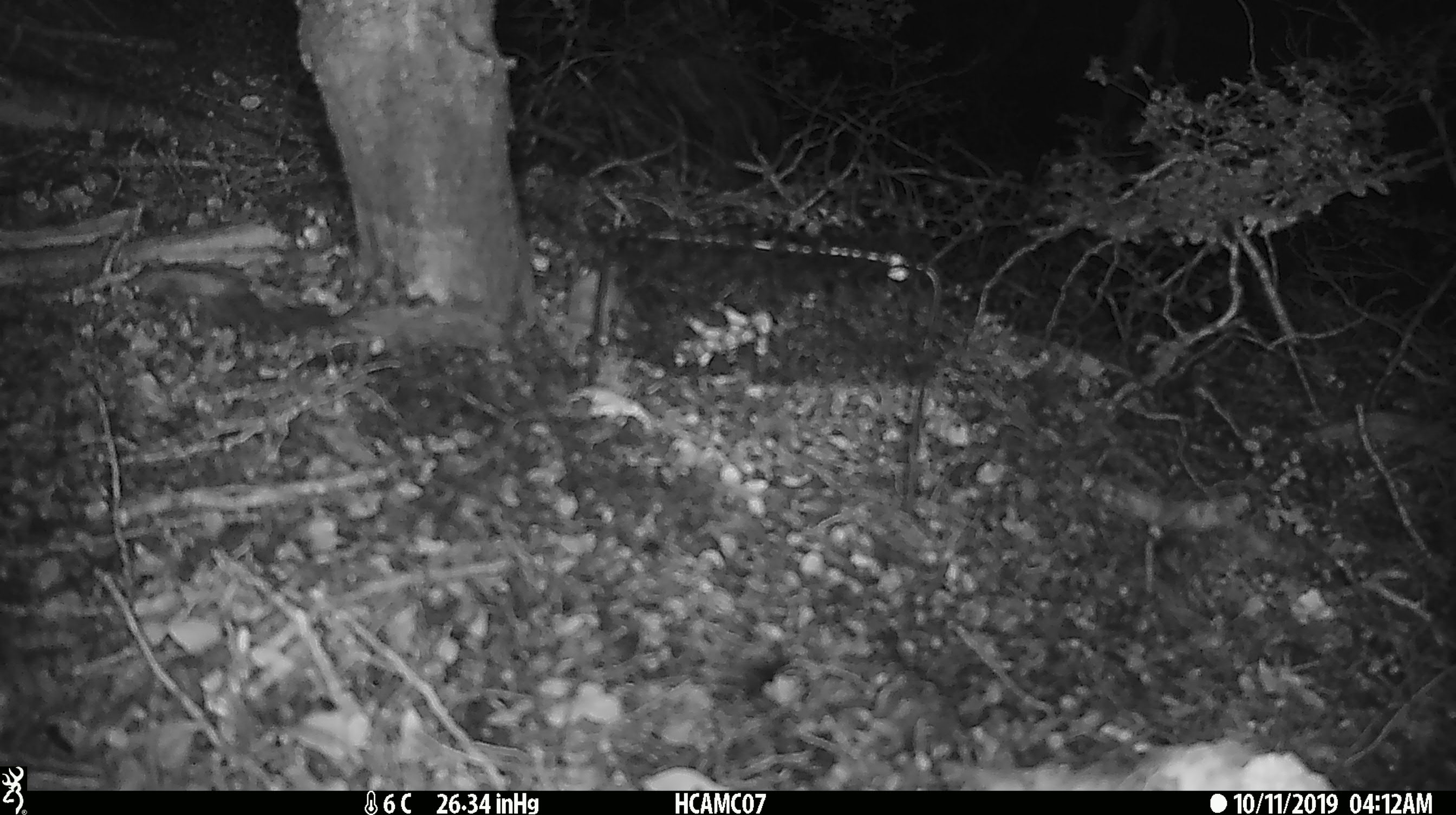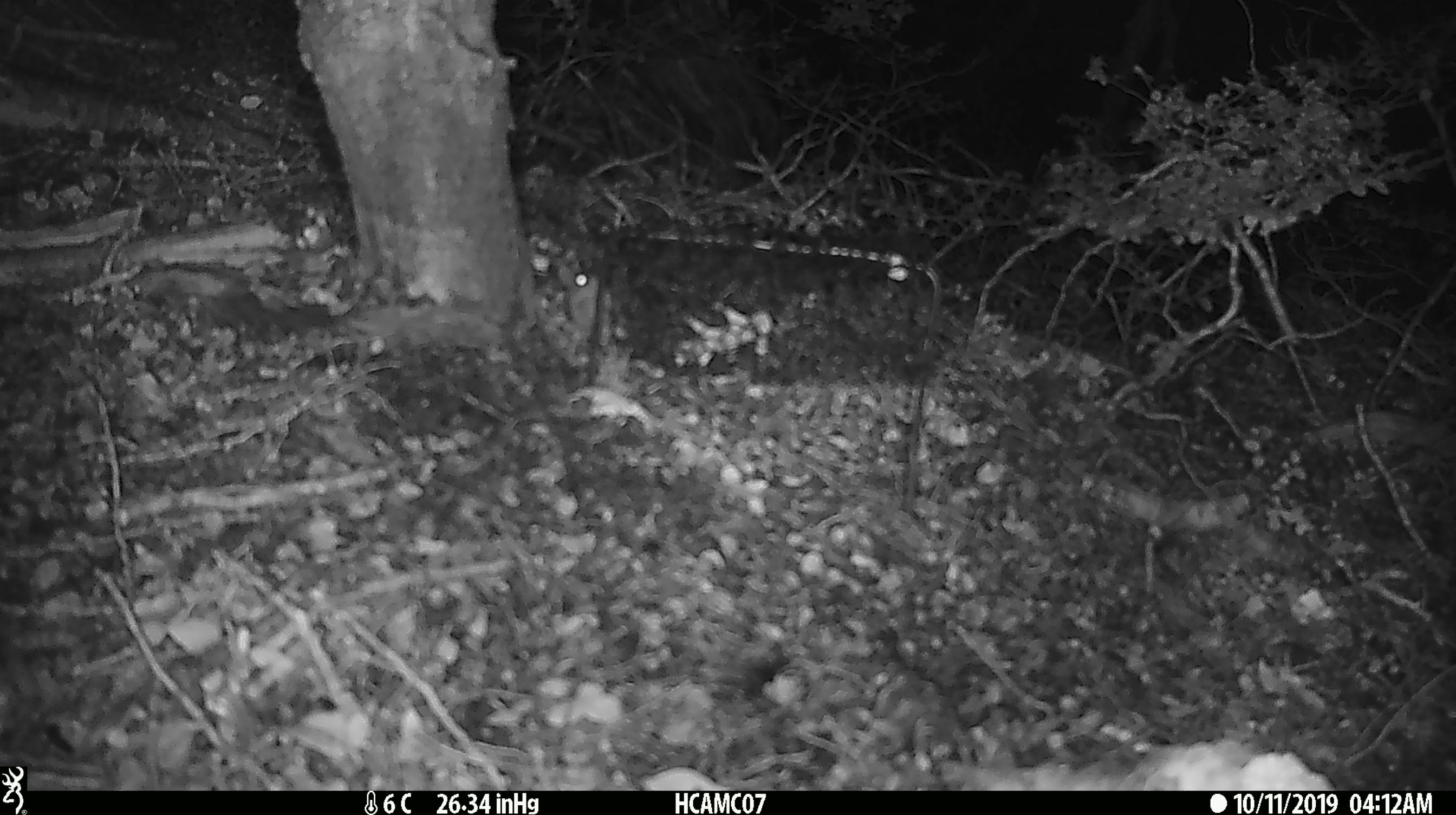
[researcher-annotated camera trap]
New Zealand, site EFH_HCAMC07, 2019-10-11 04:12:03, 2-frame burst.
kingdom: Animalia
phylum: Chordata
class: Mammalia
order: Rodentia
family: Muridae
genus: Mus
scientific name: Mus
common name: mouse